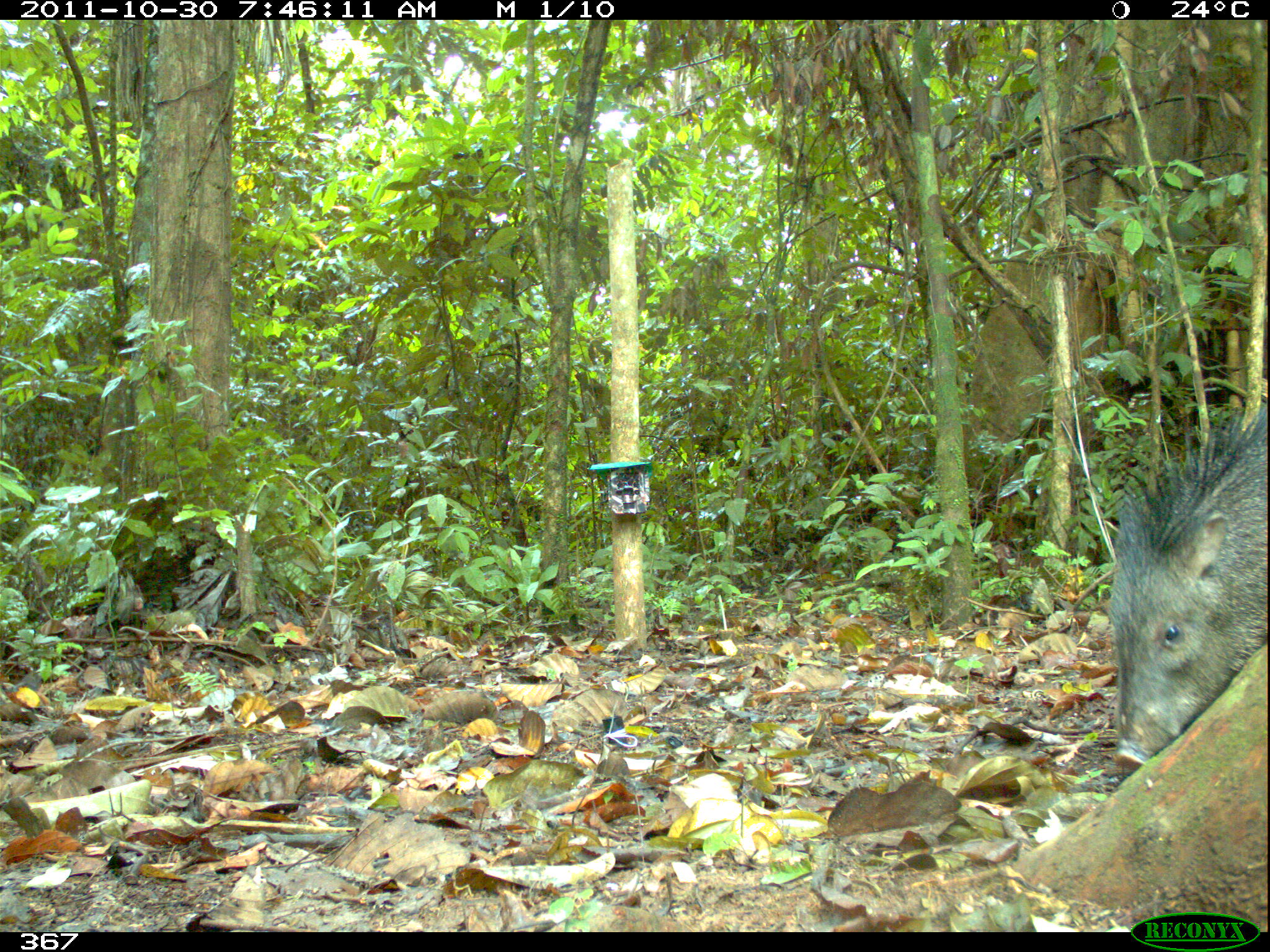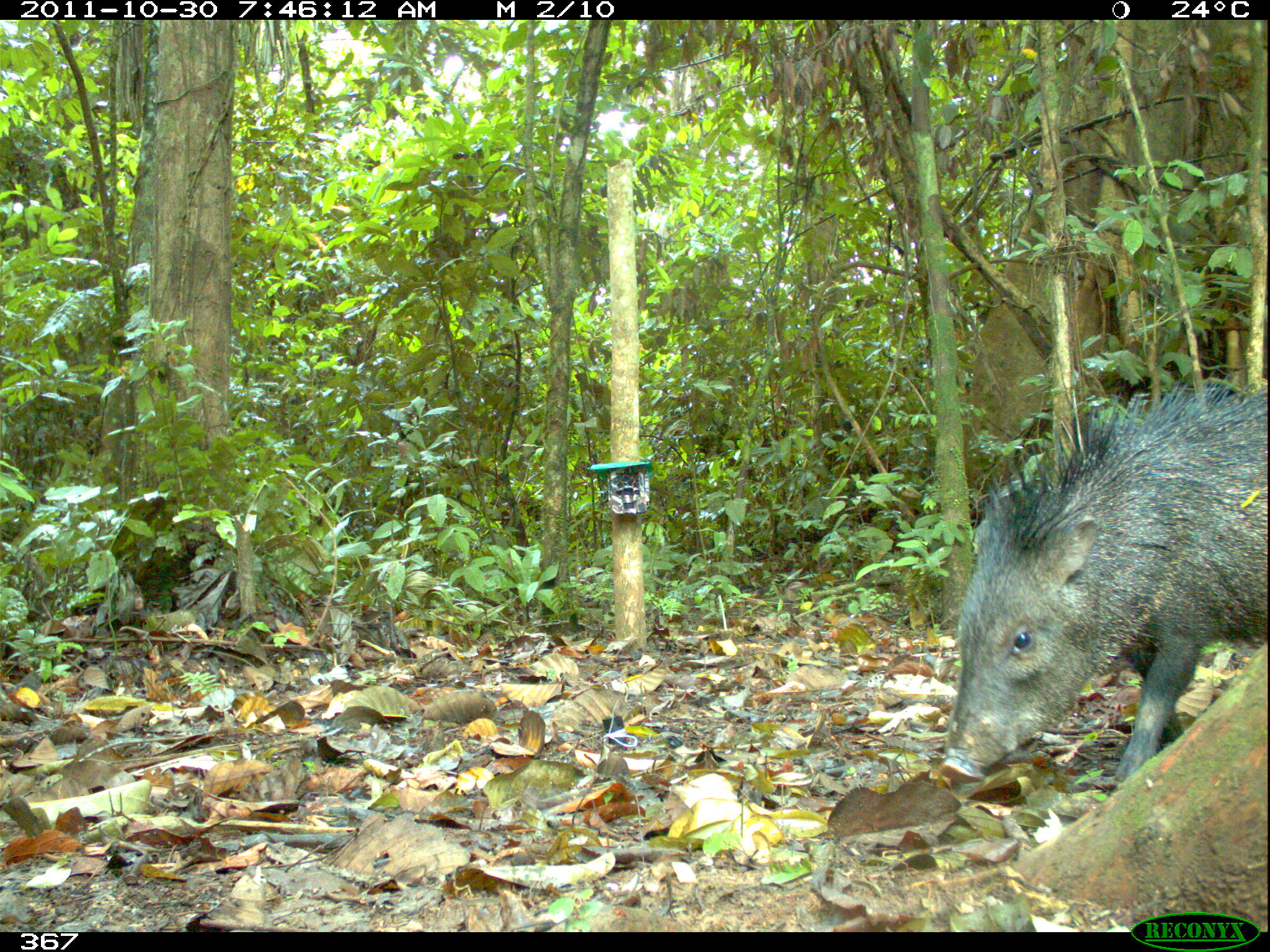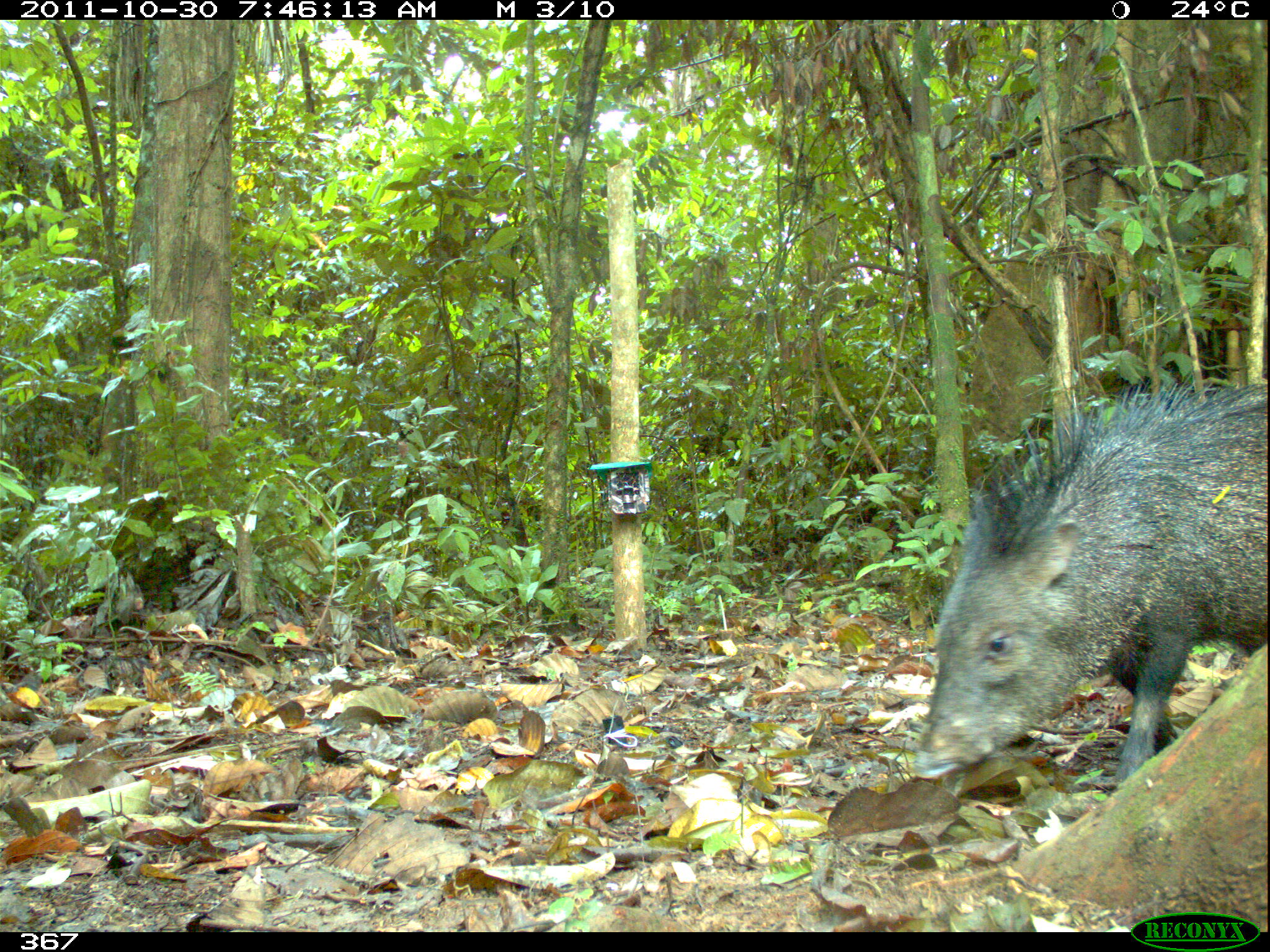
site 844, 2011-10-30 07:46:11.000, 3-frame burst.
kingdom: Animalia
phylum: Chordata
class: Mammalia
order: Artiodactyla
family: Tayassuidae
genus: Pecari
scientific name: Pecari tajacu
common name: collared peccary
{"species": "Pecari tajacu (collared peccary)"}